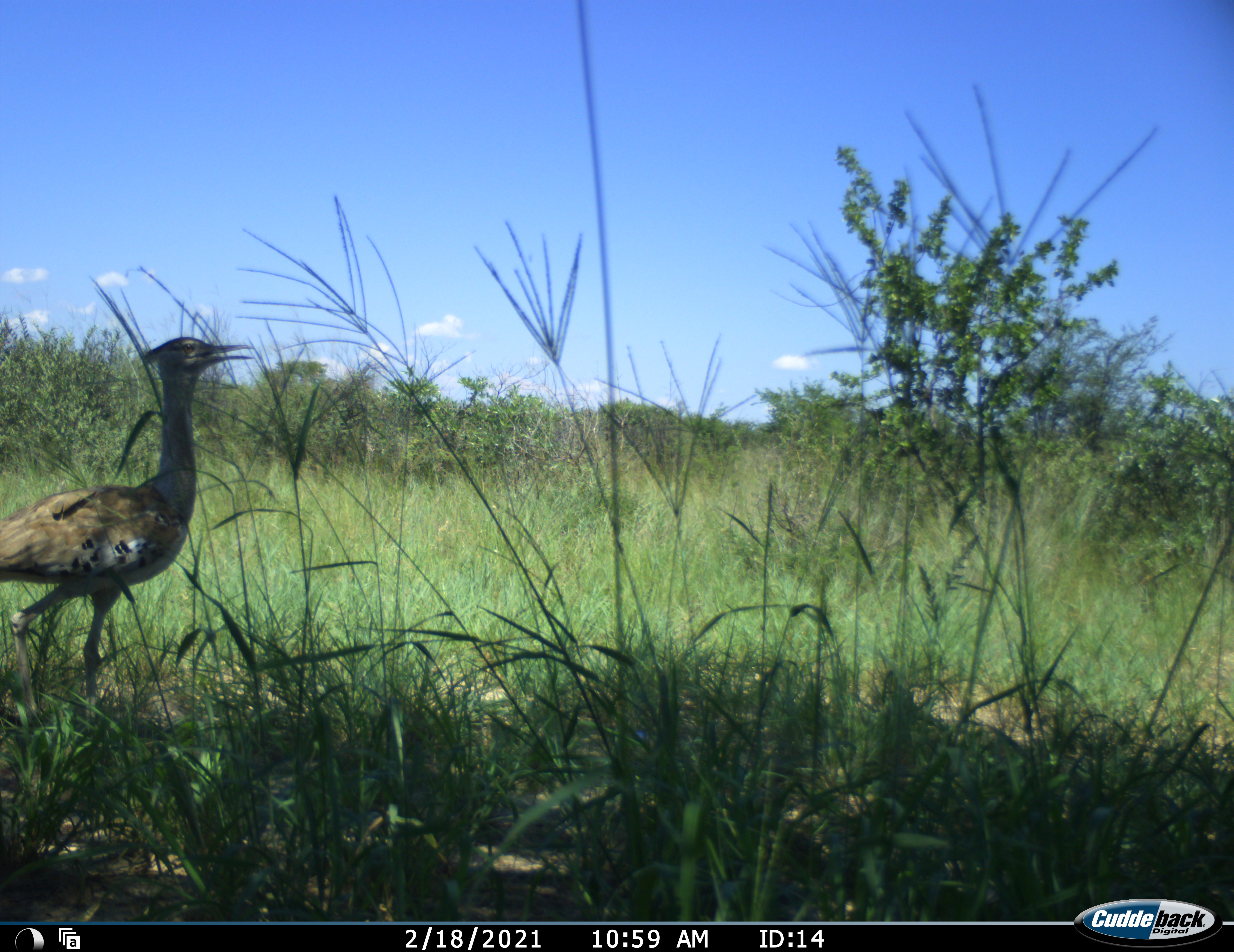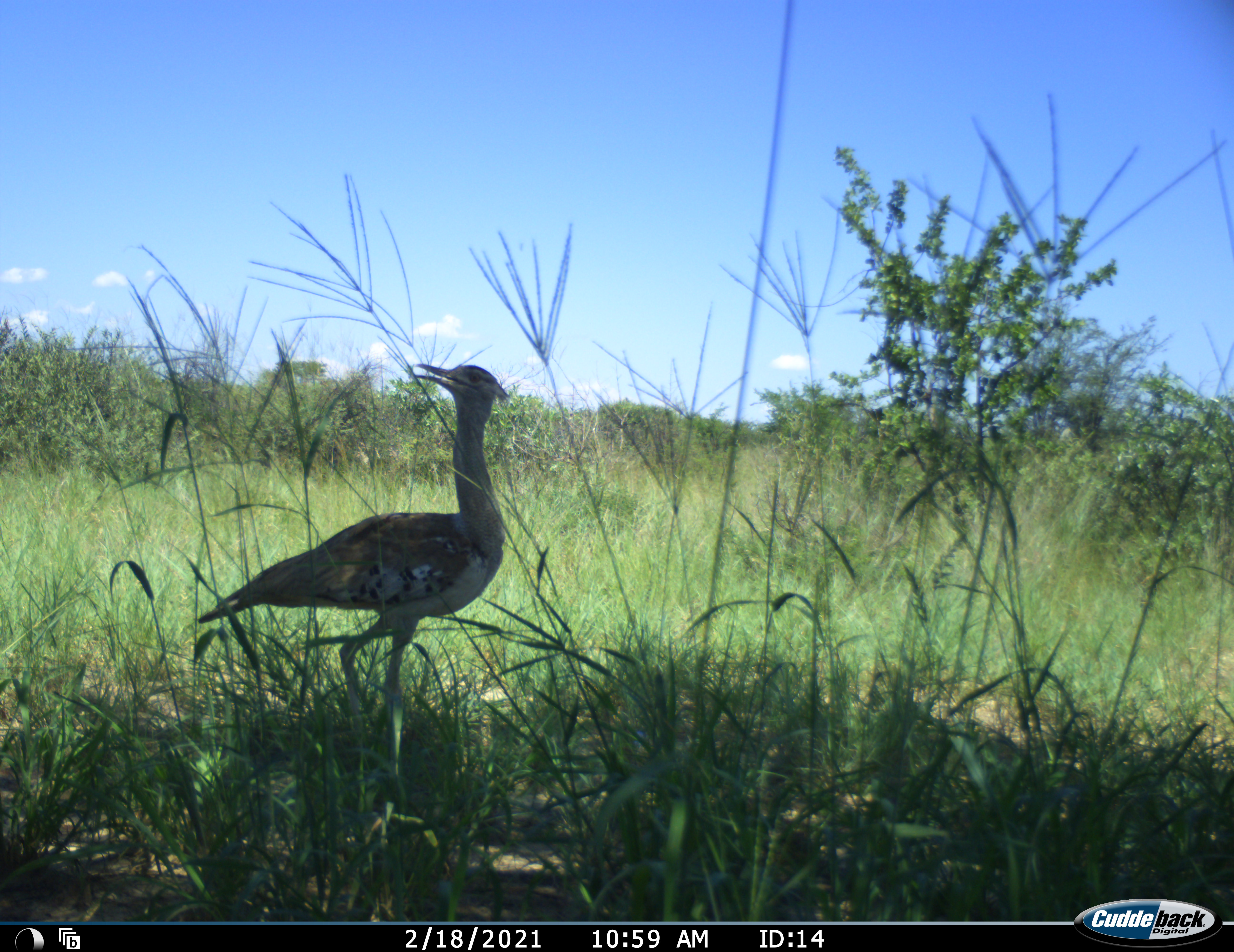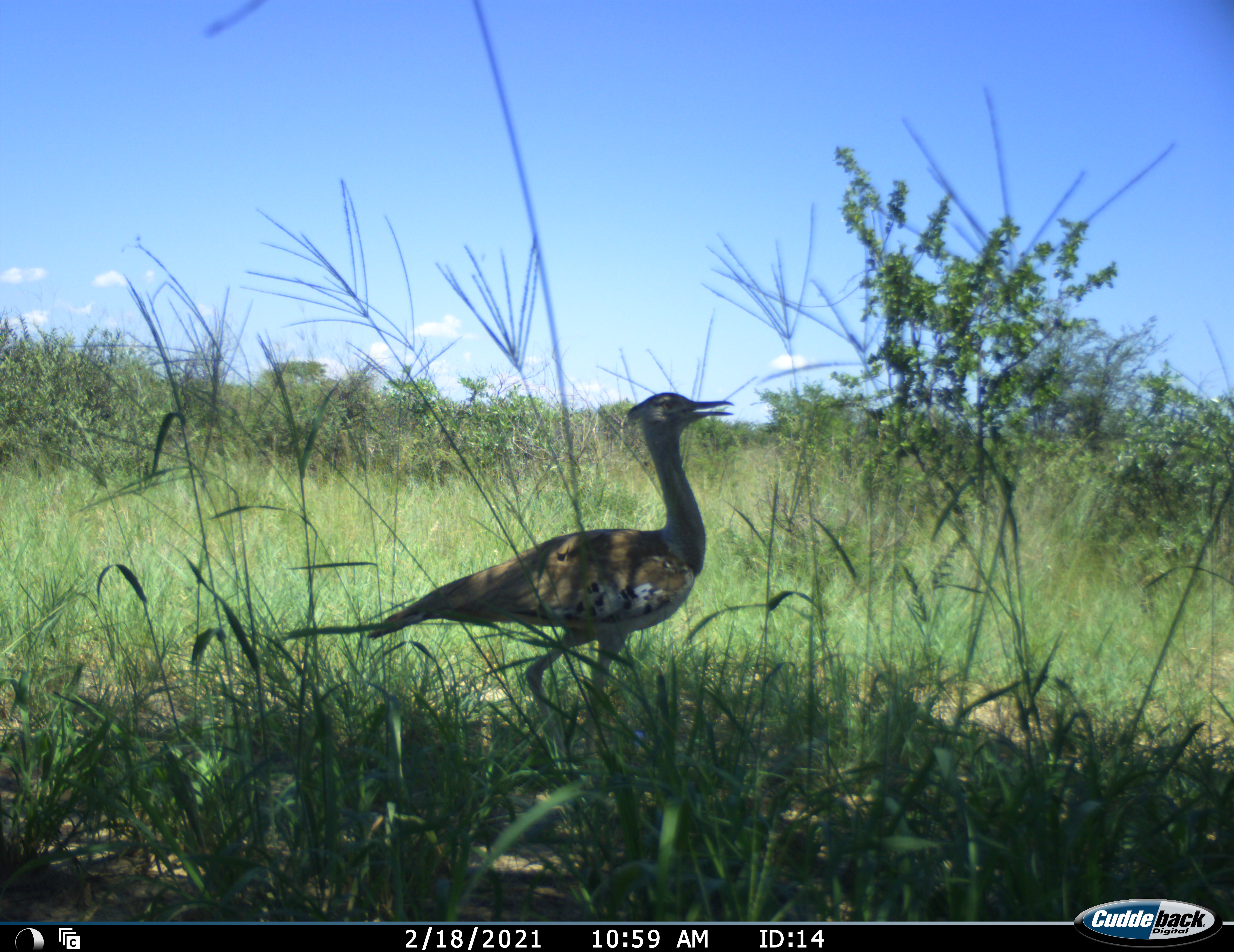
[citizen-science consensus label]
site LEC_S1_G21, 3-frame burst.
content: unidentified animal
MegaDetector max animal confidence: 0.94